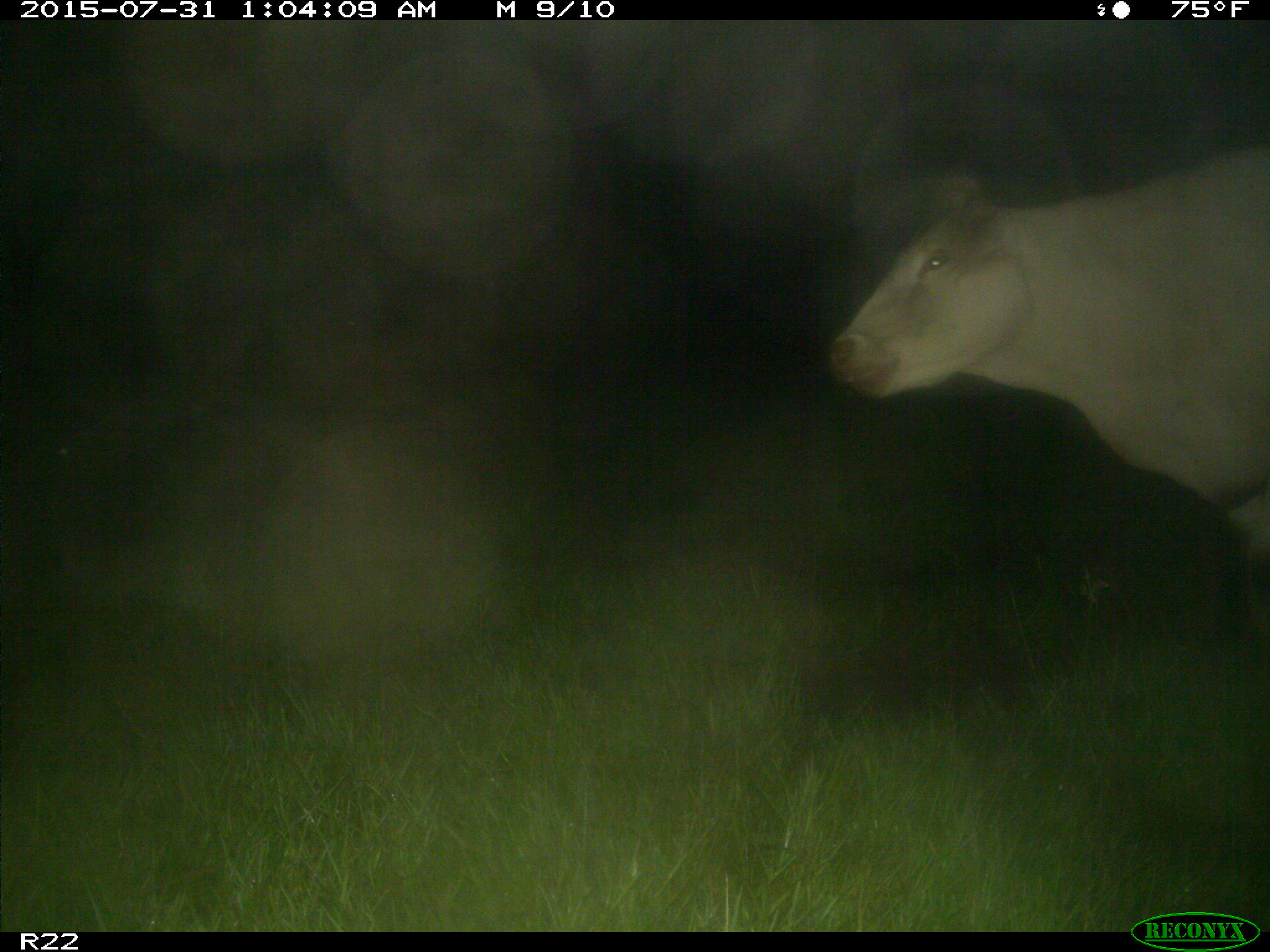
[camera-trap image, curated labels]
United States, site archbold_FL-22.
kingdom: Animalia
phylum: Chordata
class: Mammalia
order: Artiodactyla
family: Bovidae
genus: Bos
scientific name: Bos taurus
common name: domestic cow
Bos taurus (domestic cow).